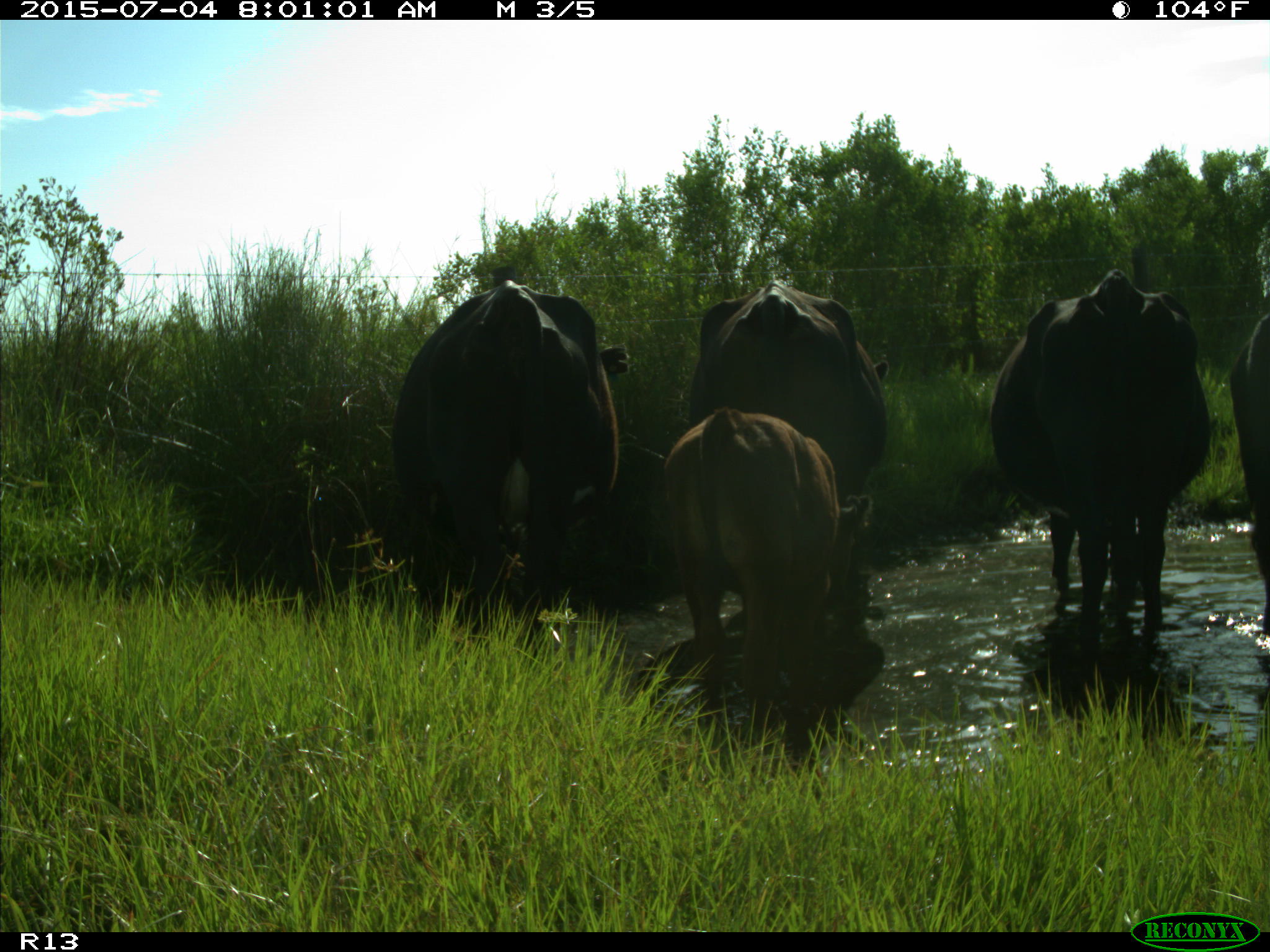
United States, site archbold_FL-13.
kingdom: Animalia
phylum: Chordata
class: Mammalia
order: Artiodactyla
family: Bovidae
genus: Bos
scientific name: Bos taurus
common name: domestic cow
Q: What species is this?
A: Bos taurus (domestic cow).